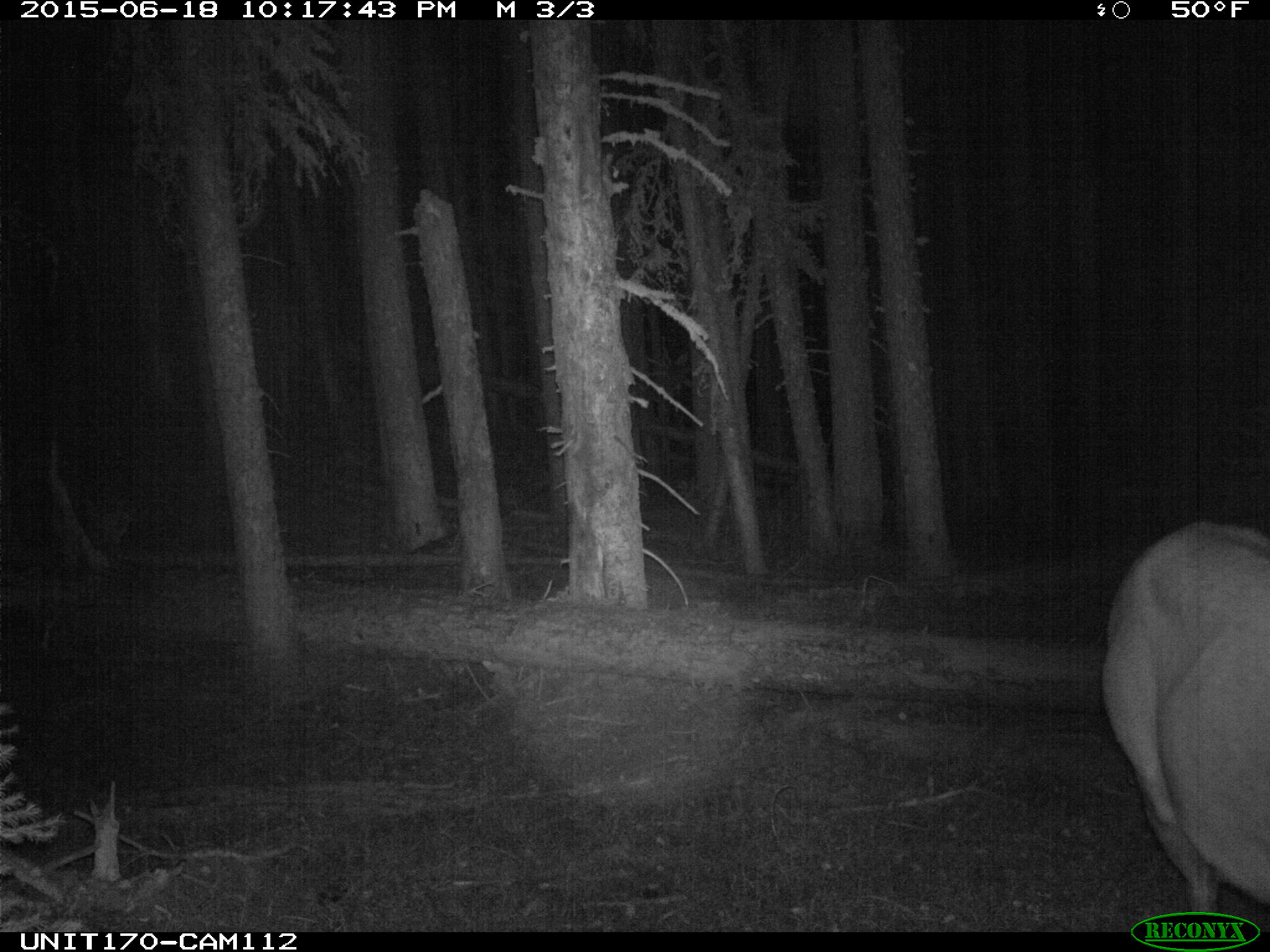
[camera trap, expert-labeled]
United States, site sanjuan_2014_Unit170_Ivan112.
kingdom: Animalia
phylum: Chordata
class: Mammalia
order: Artiodactyla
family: Cervidae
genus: Cervus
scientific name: Cervus elaphus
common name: red deer